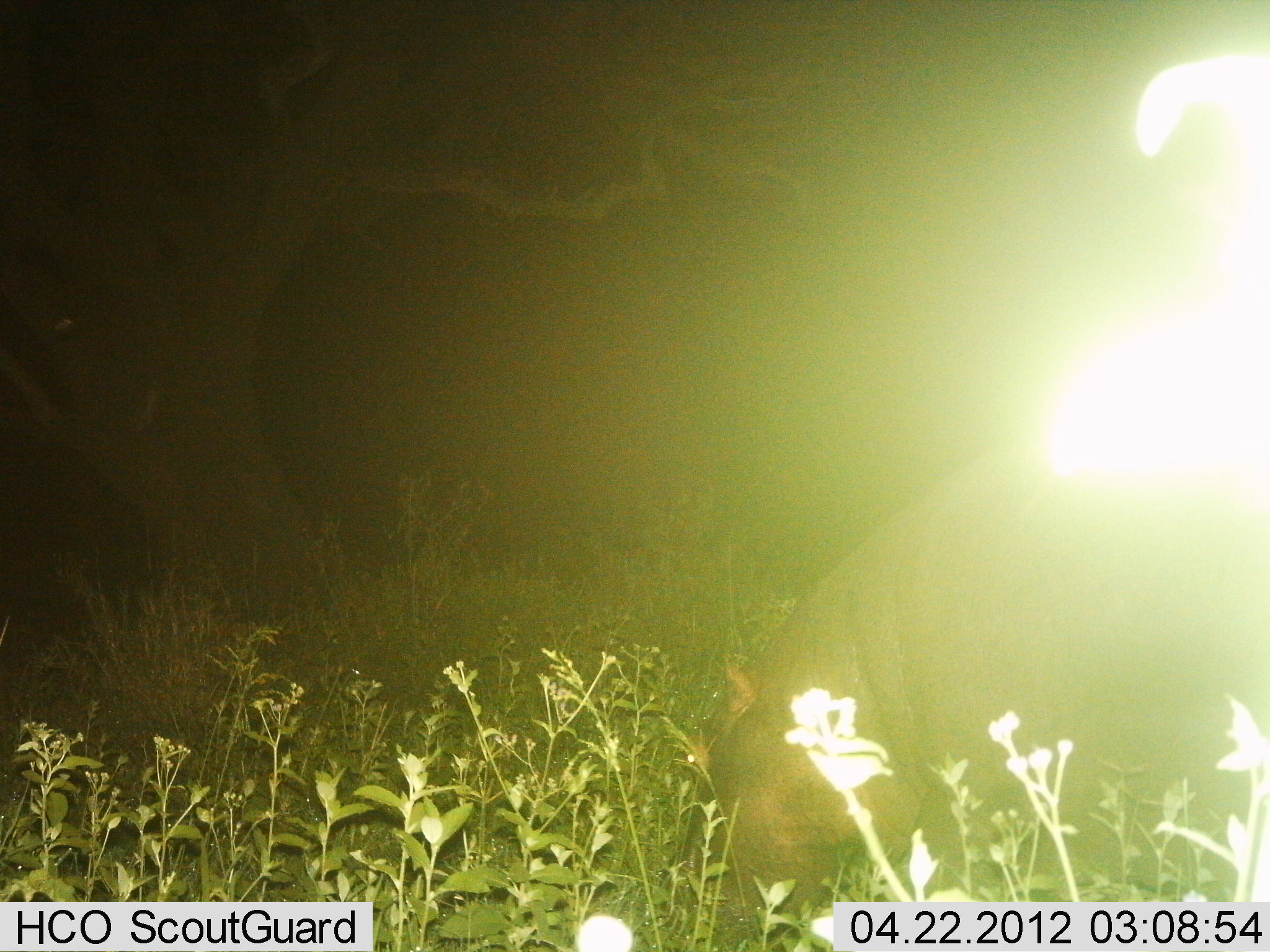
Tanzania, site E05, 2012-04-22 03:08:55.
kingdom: Animalia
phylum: Chordata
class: Mammalia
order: Artiodactyla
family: Hippopotamidae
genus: Hippopotamus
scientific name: Hippopotamus amphibius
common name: hippopotamus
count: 1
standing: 12%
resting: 0%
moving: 0%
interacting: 0%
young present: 0%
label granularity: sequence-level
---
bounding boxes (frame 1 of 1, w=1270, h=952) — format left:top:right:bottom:
animal: 688:46:1270:952